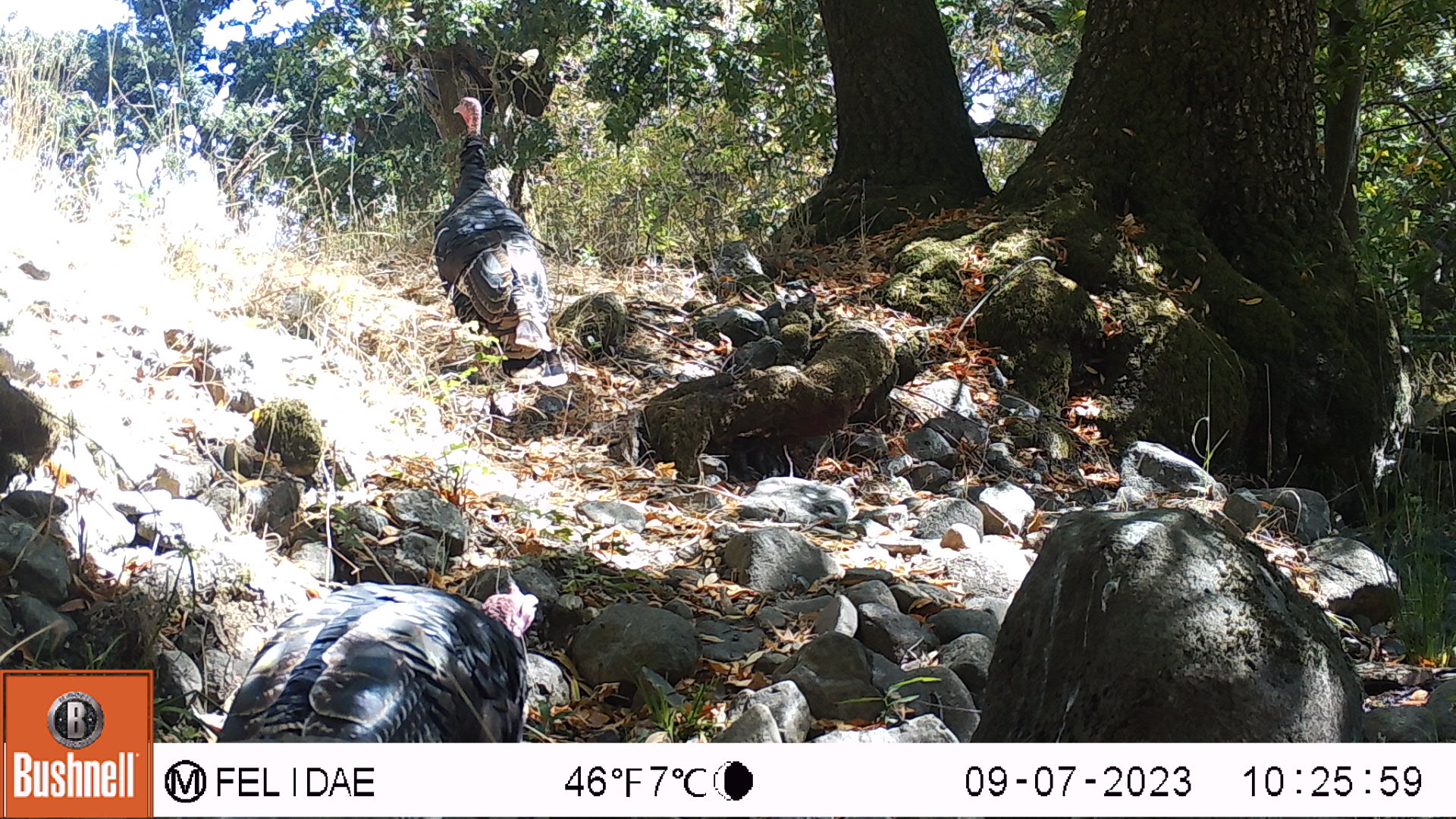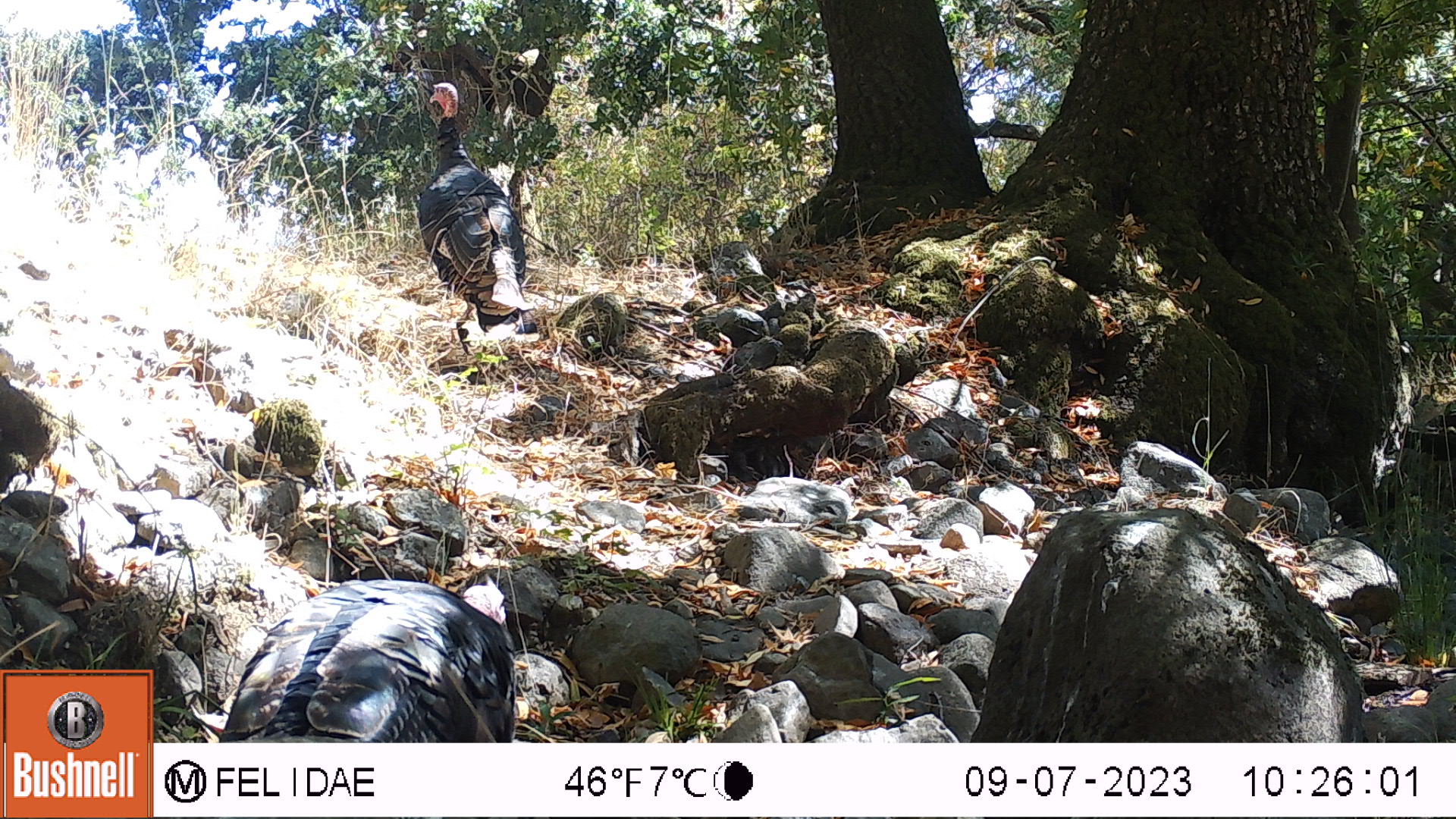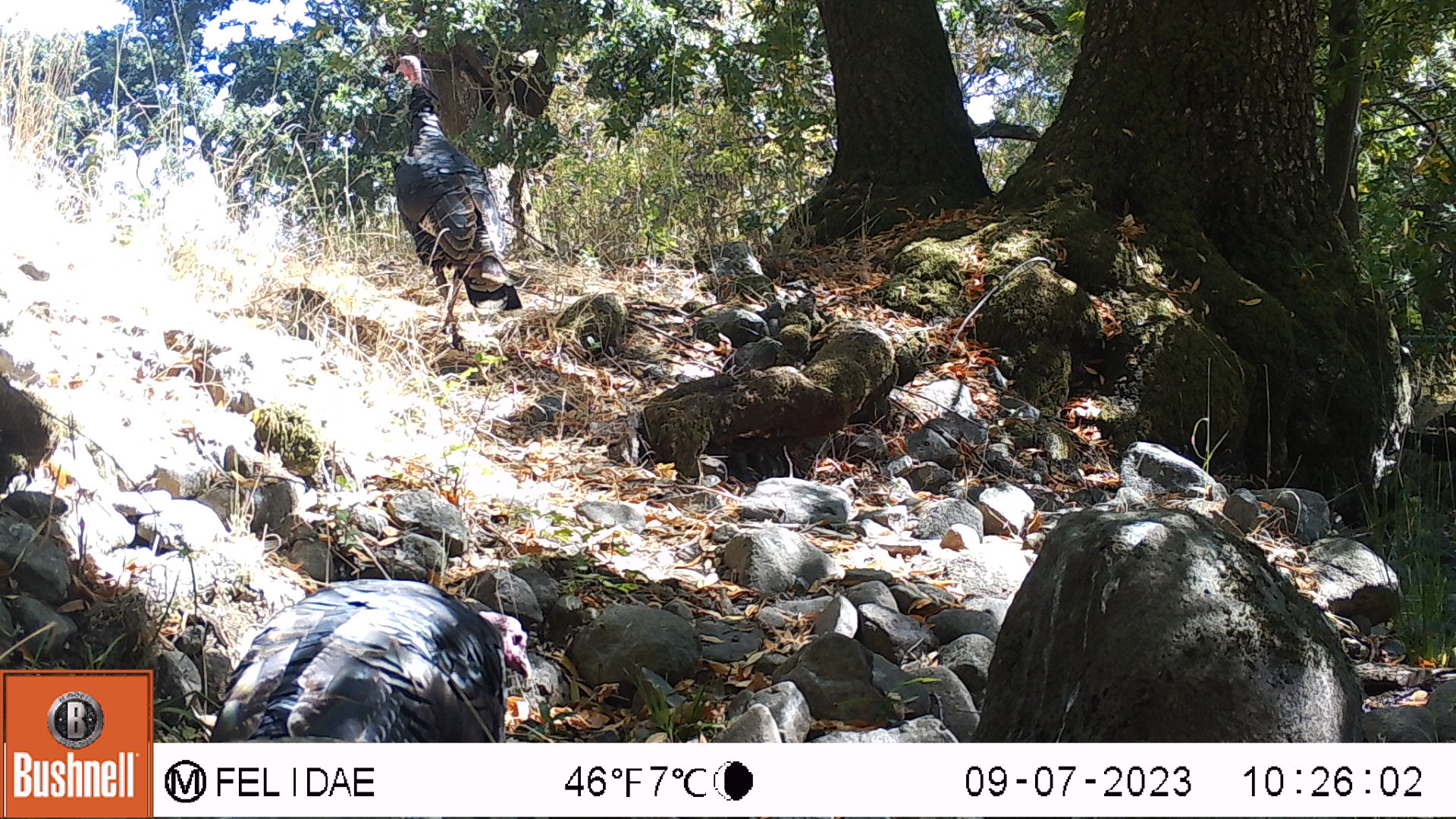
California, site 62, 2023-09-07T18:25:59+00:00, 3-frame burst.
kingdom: Animalia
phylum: Chordata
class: Aves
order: Galliformes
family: Phasianidae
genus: Meleagris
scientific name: Meleagris gallopavo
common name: turkey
Turkey (Meleagris gallopavo).